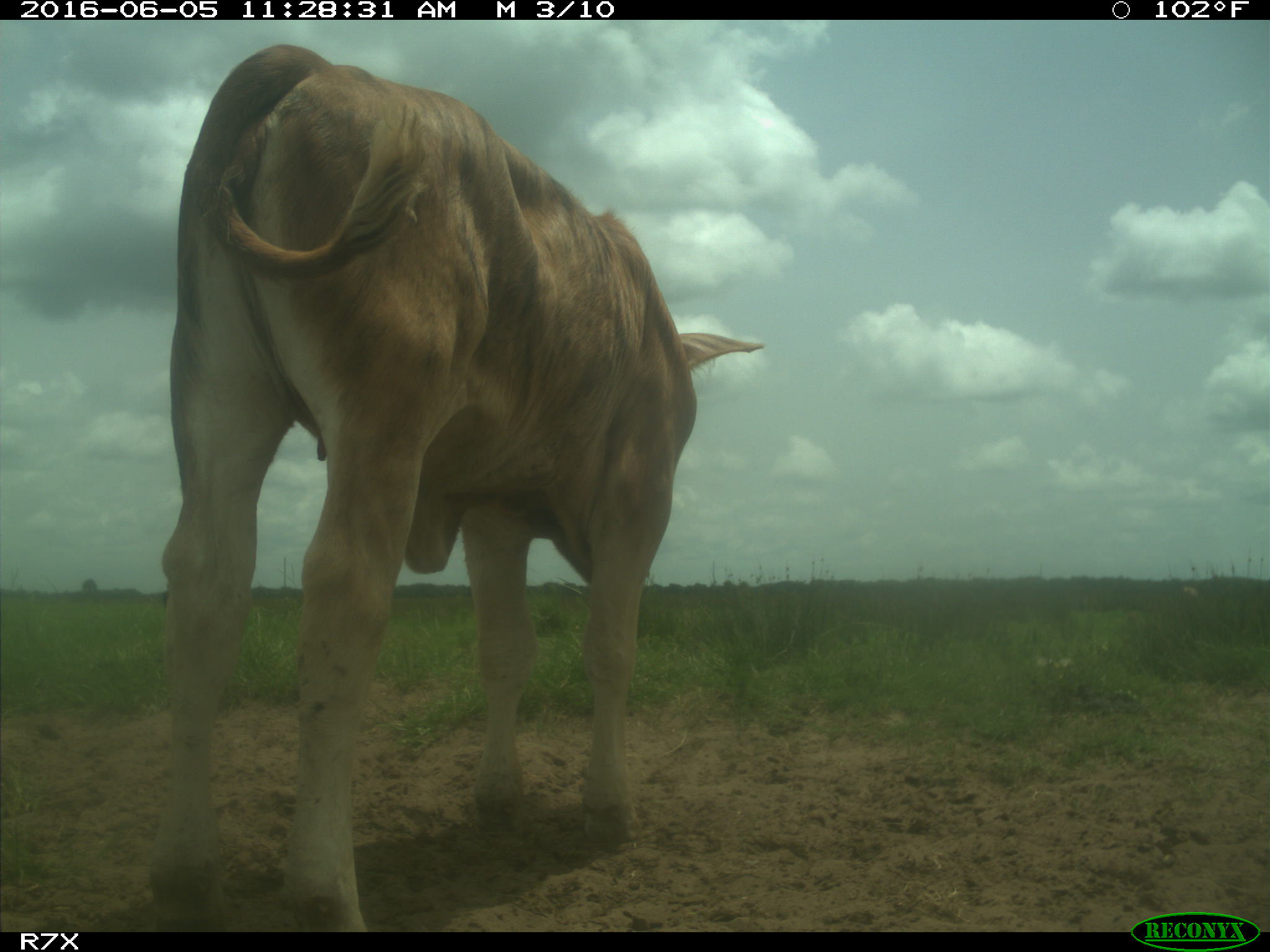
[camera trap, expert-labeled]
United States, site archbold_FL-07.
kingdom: Animalia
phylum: Chordata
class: Mammalia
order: Artiodactyla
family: Bovidae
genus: Bos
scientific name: Bos taurus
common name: domestic cow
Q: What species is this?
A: Bos taurus (domestic cow).